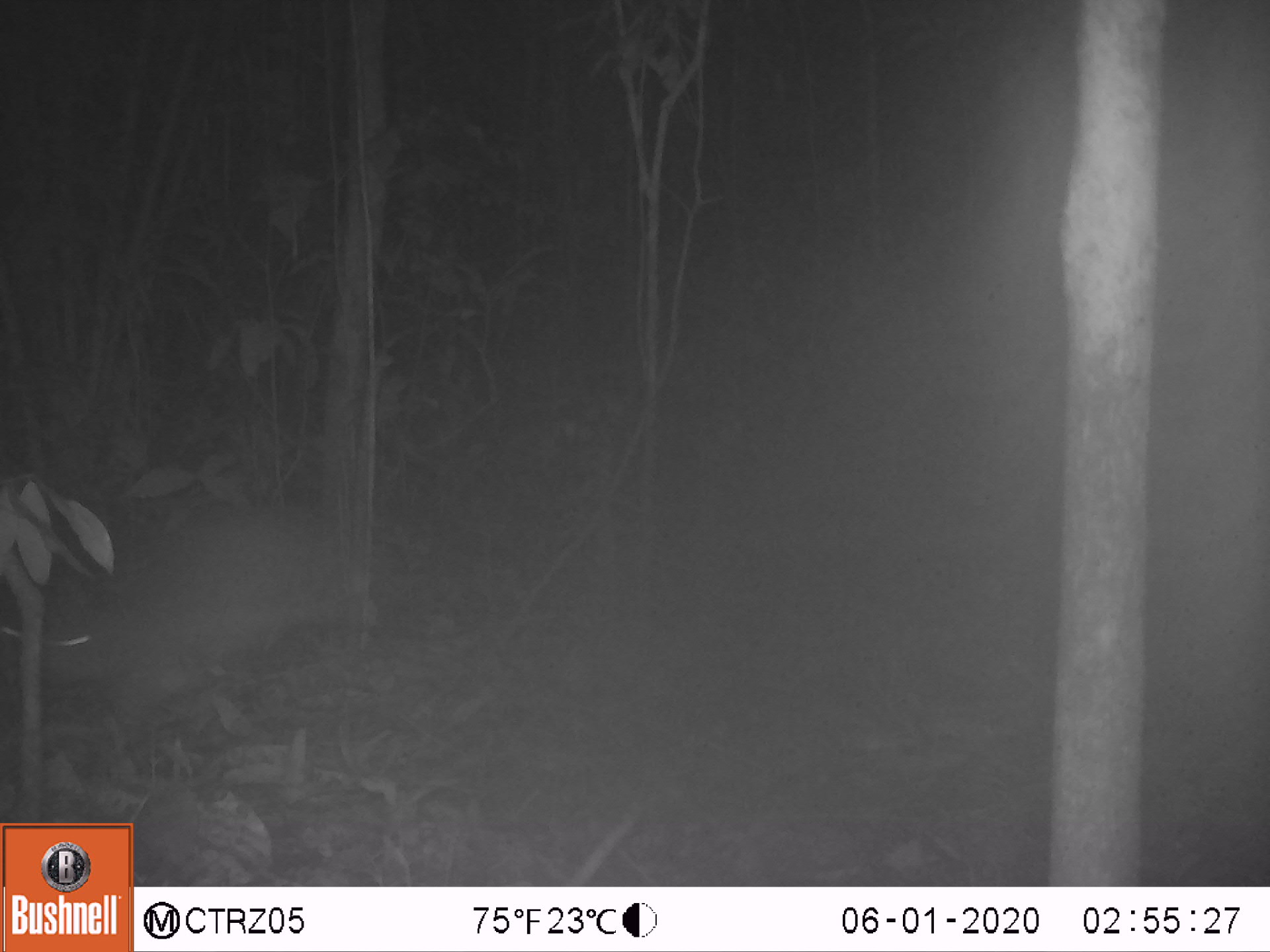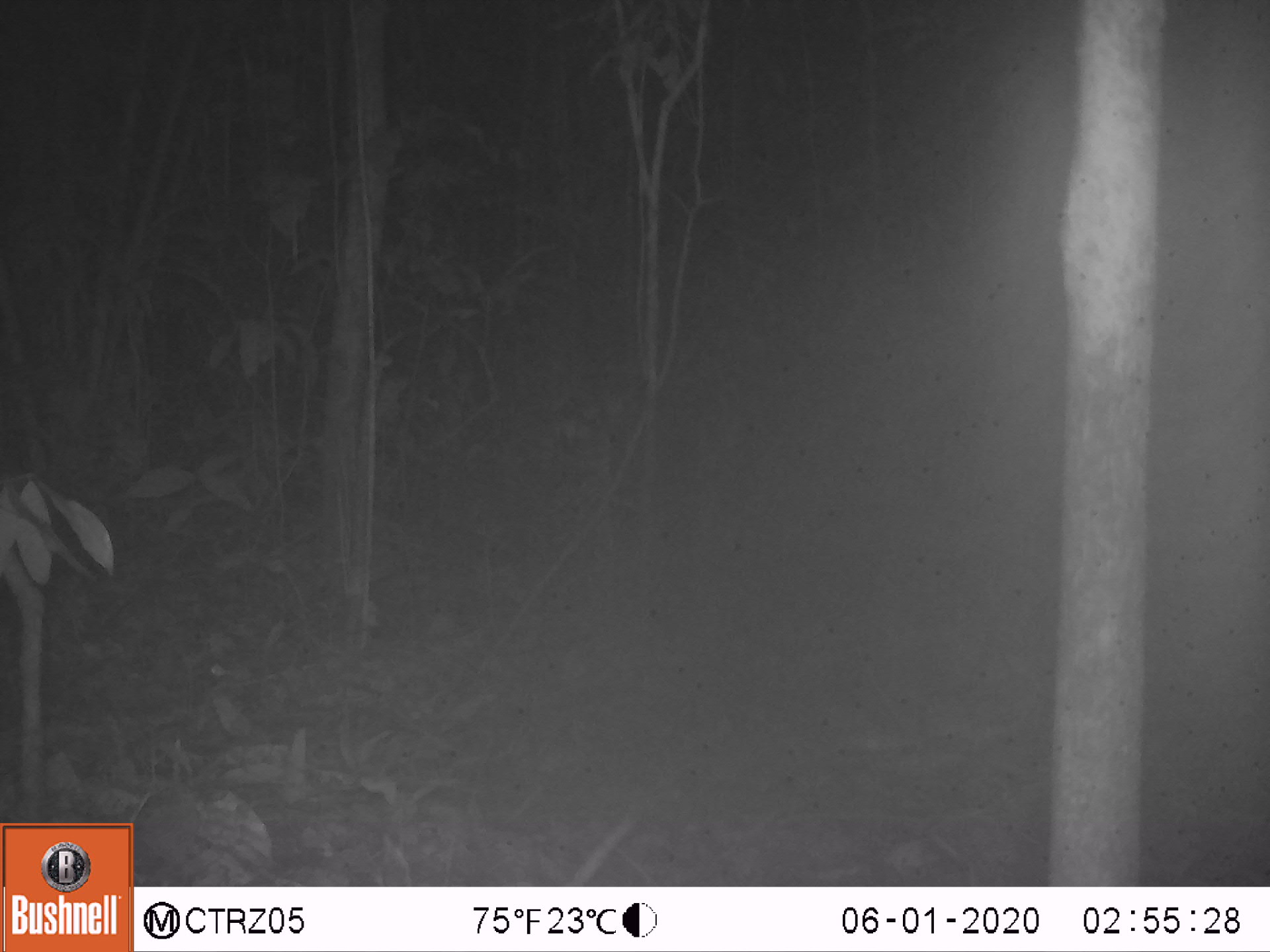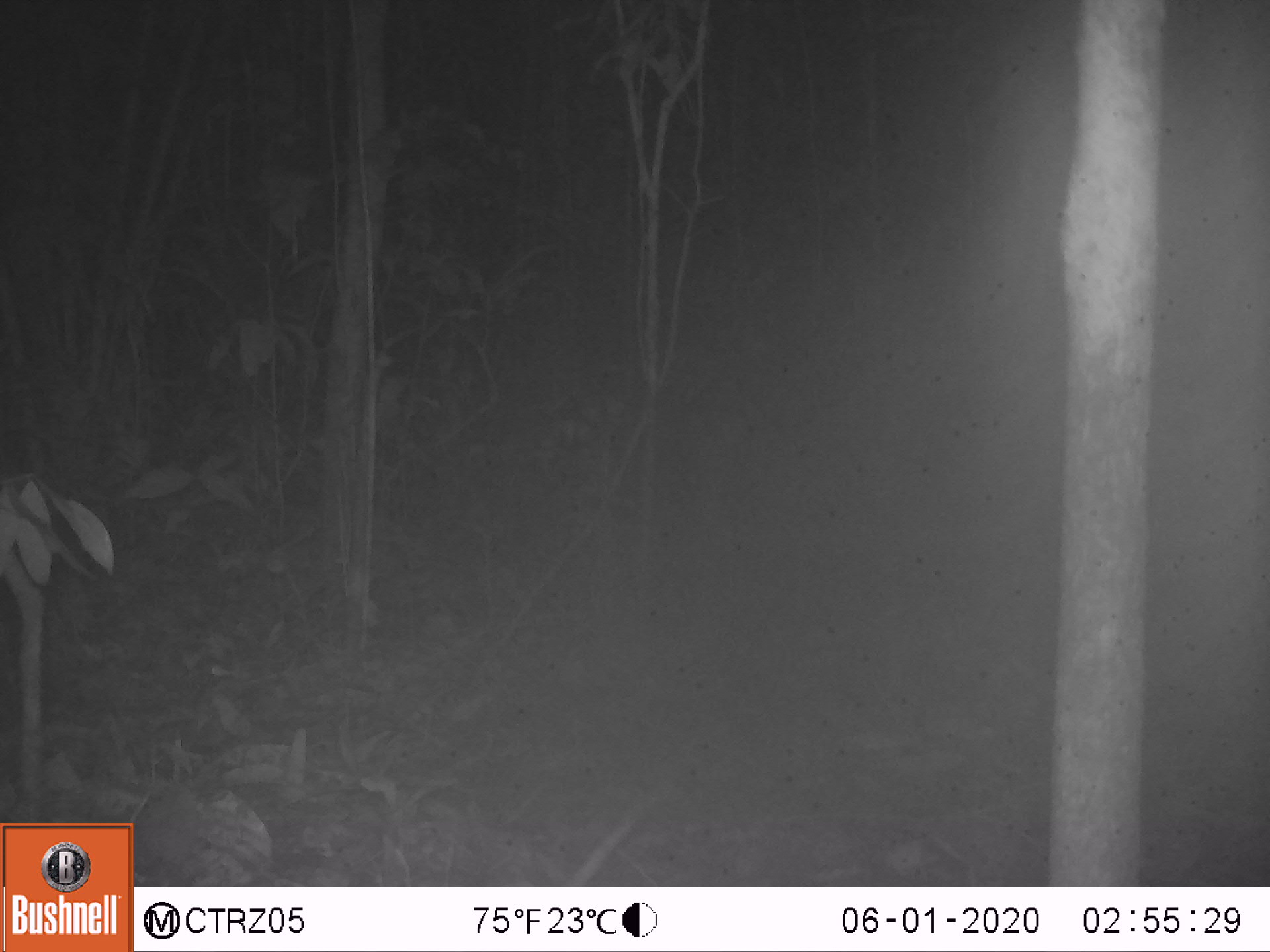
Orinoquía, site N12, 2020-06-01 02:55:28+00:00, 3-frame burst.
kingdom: Animalia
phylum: Chordata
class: Mammalia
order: Cingulata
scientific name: Cingulata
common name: armadillo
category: unknown armadillo